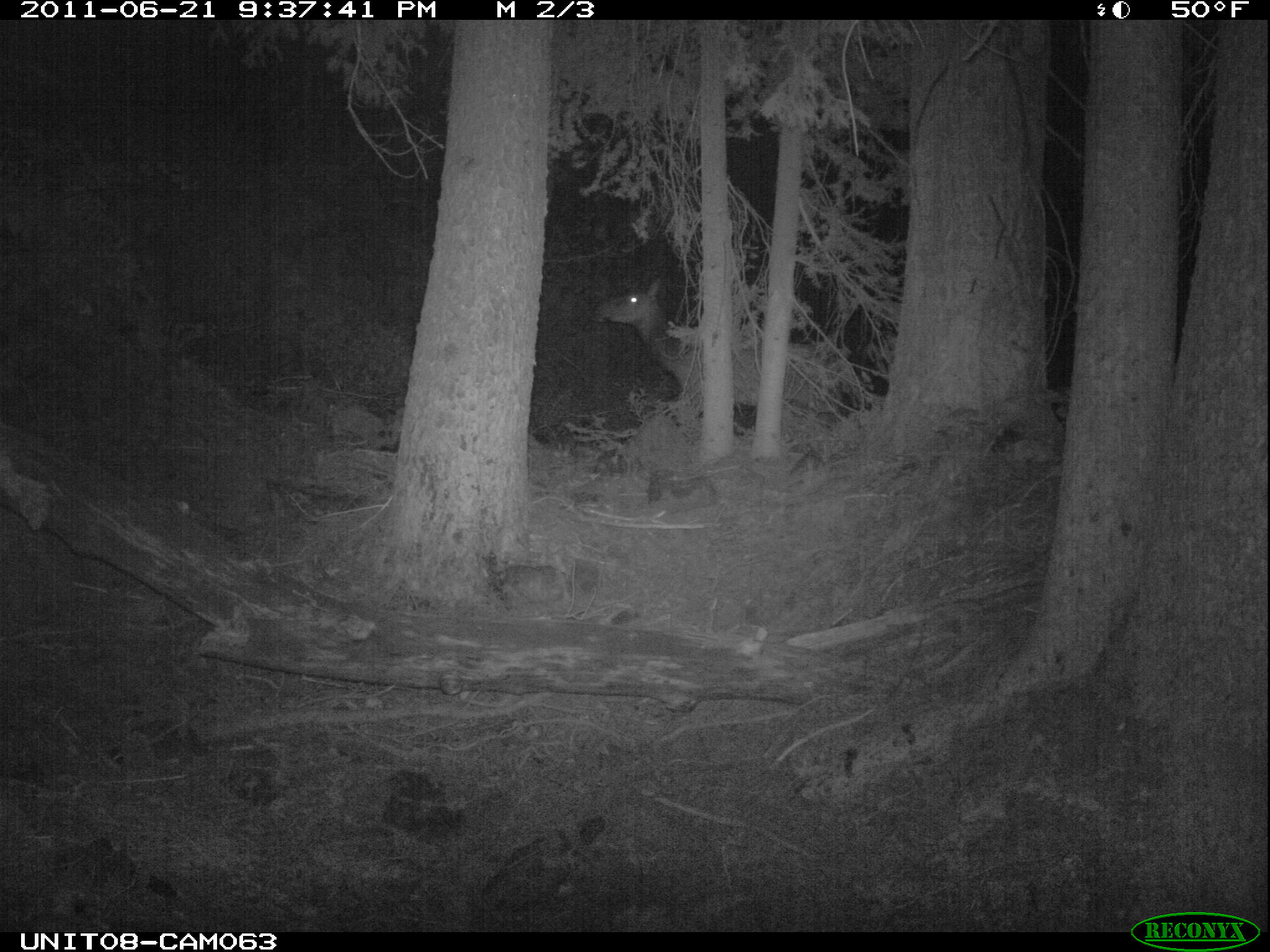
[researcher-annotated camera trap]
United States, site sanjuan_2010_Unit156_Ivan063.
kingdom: Animalia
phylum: Chordata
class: Mammalia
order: Artiodactyla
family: Cervidae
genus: Cervus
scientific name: Cervus elaphus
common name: red deer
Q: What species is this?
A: Cervus elaphus (red deer).